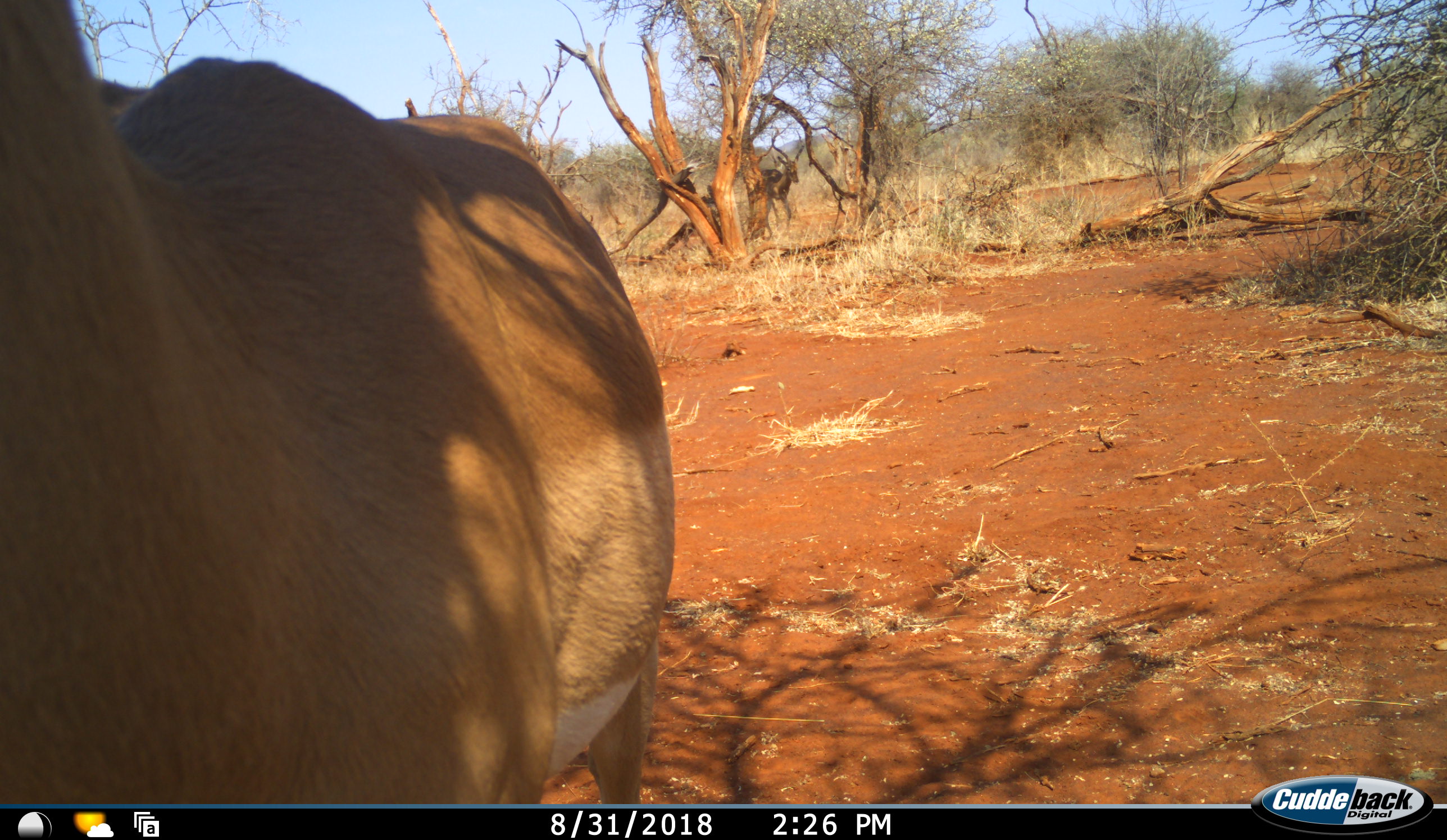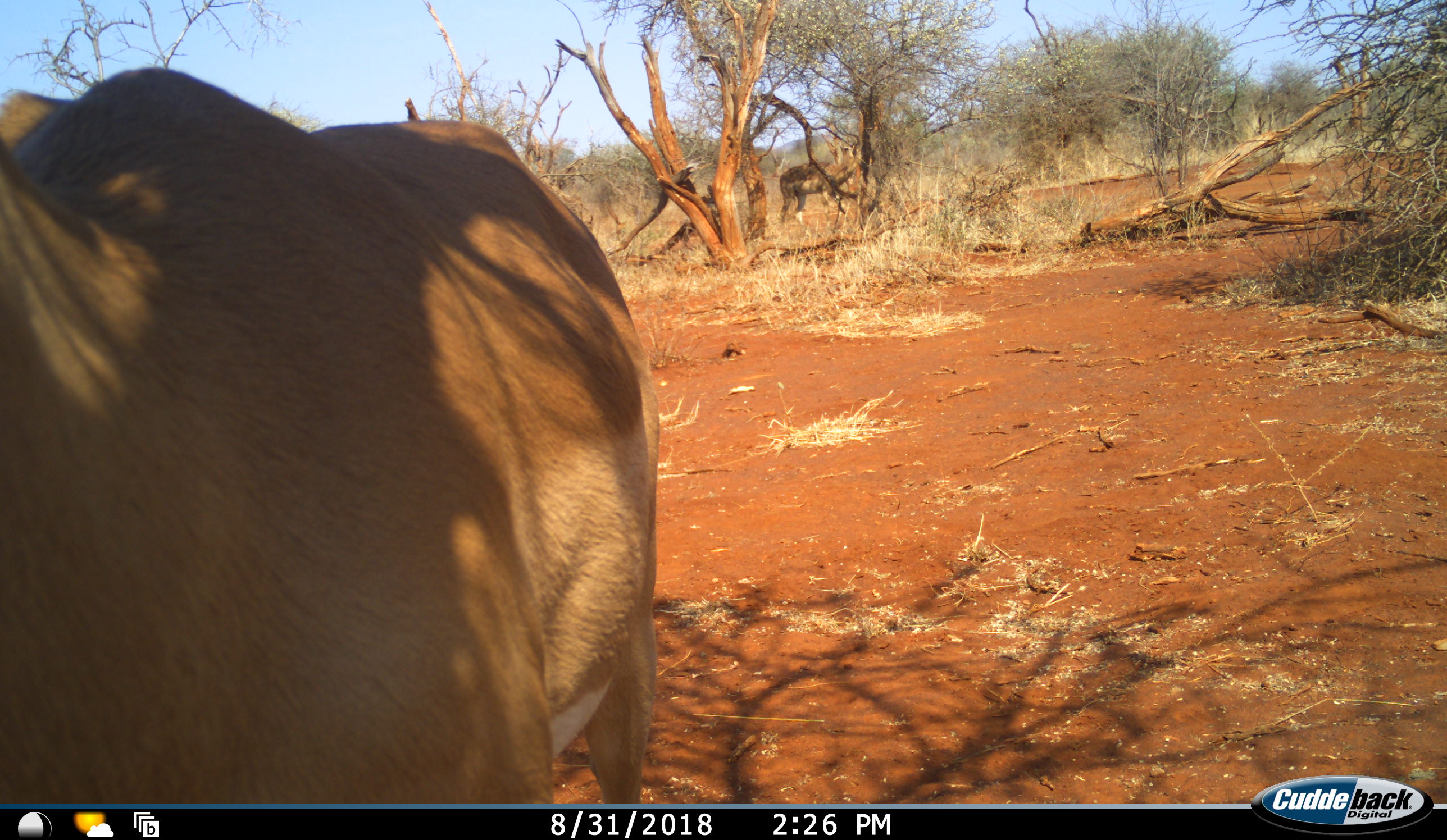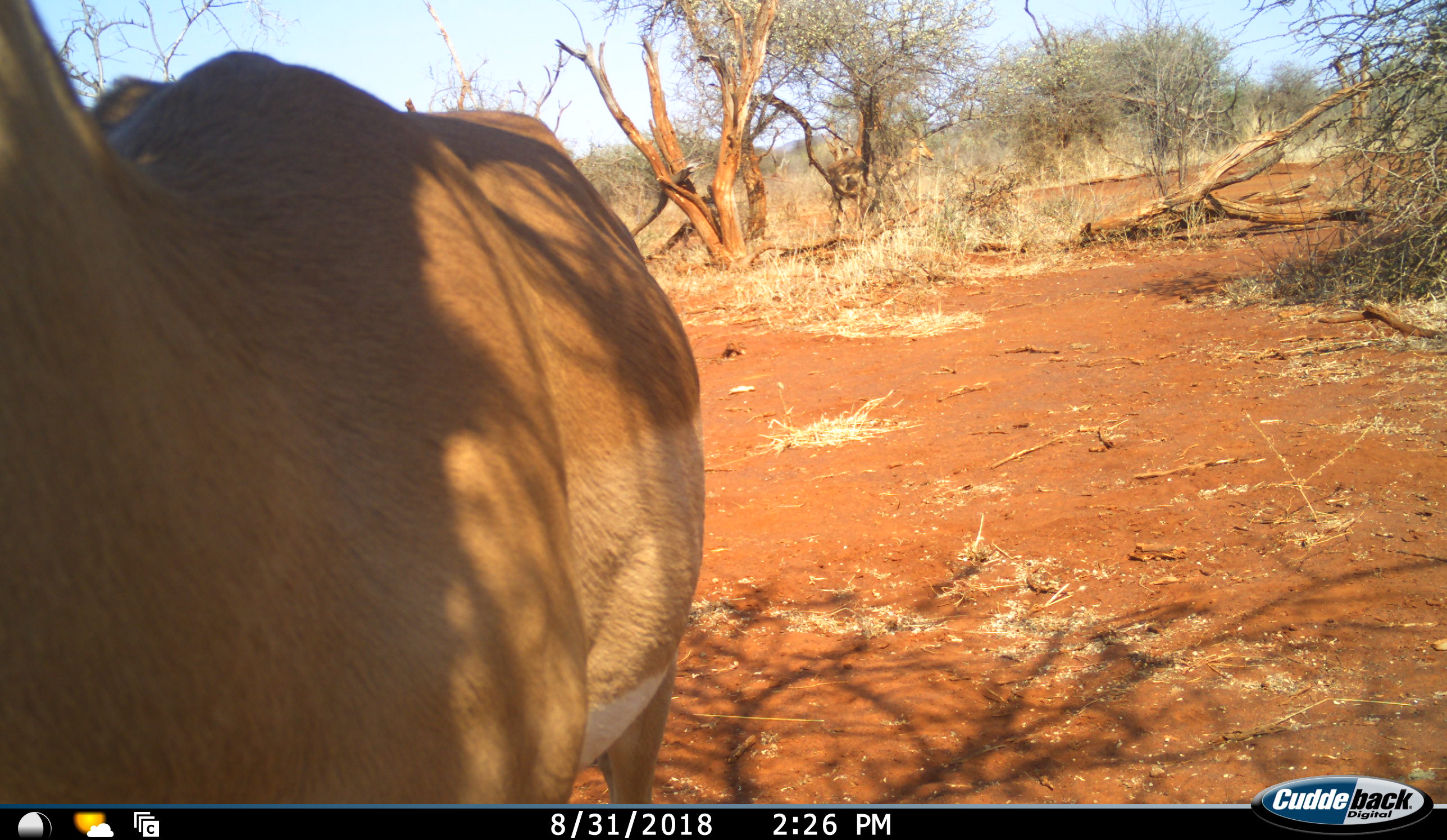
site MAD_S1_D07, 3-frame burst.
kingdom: Animalia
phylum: Chordata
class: Mammalia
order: Artiodactyla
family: Bovidae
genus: Aepyceros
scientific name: Aepyceros melampus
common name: impala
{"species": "impala (Aepyceros melampus)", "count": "2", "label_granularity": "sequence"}